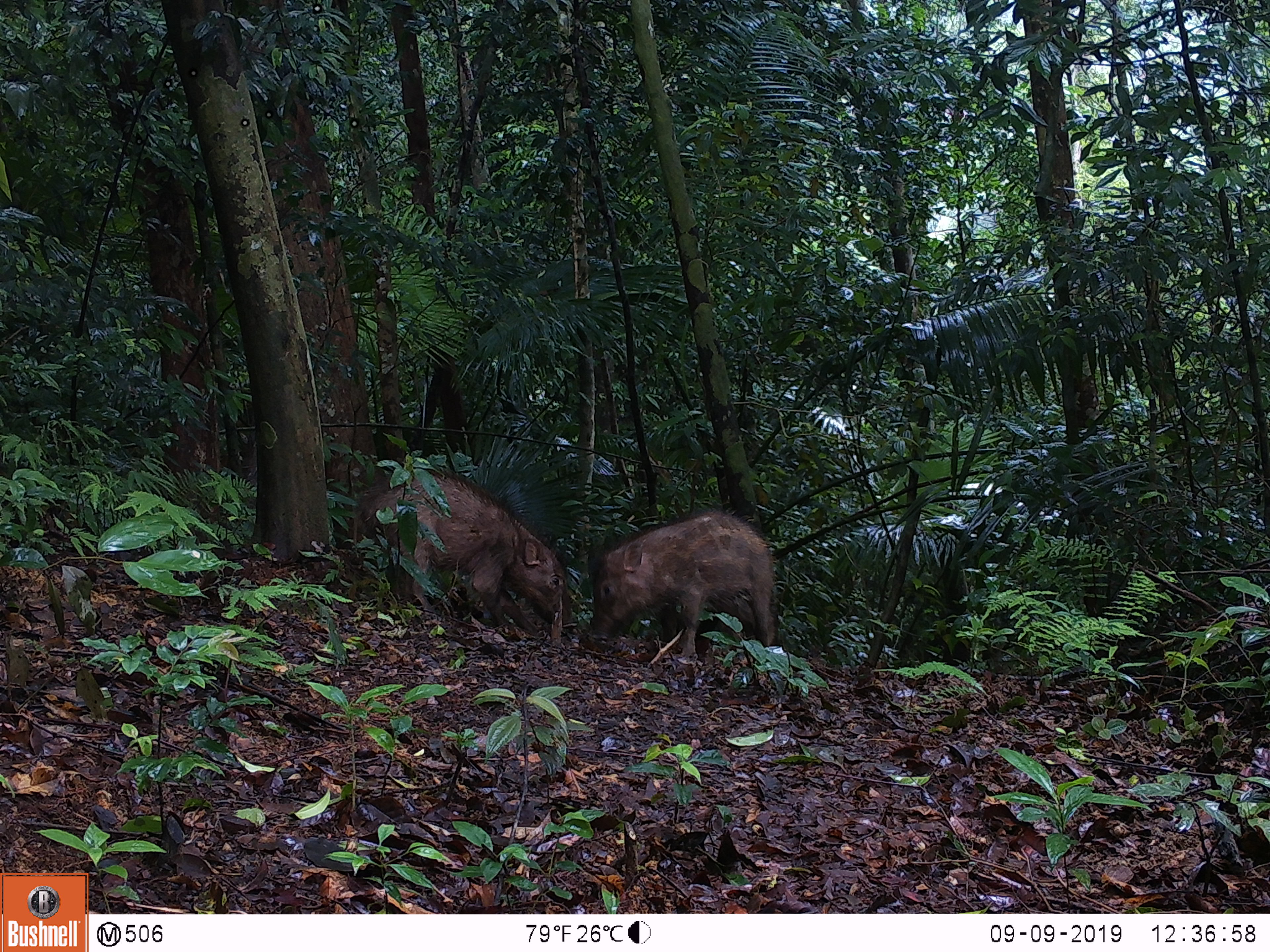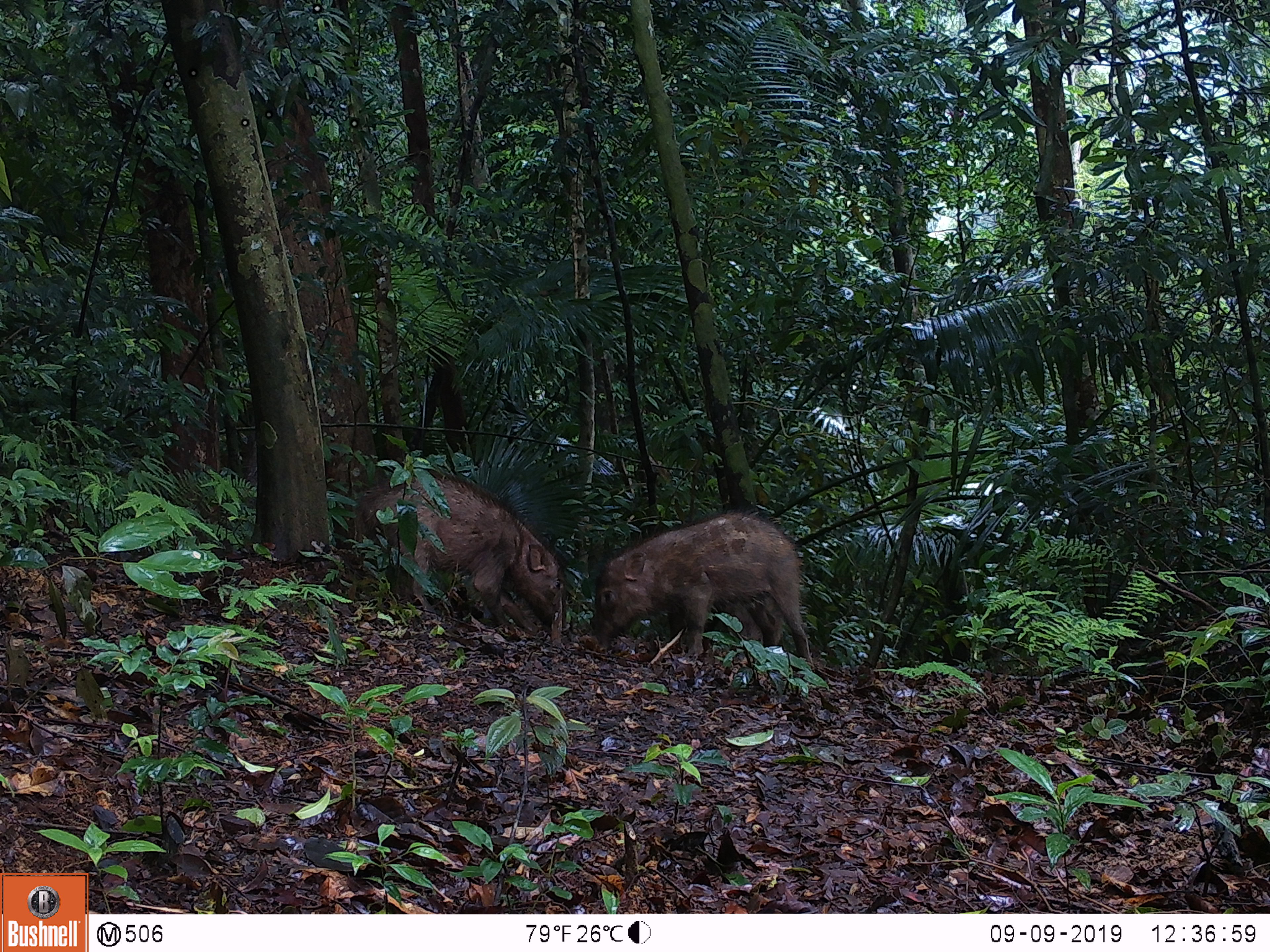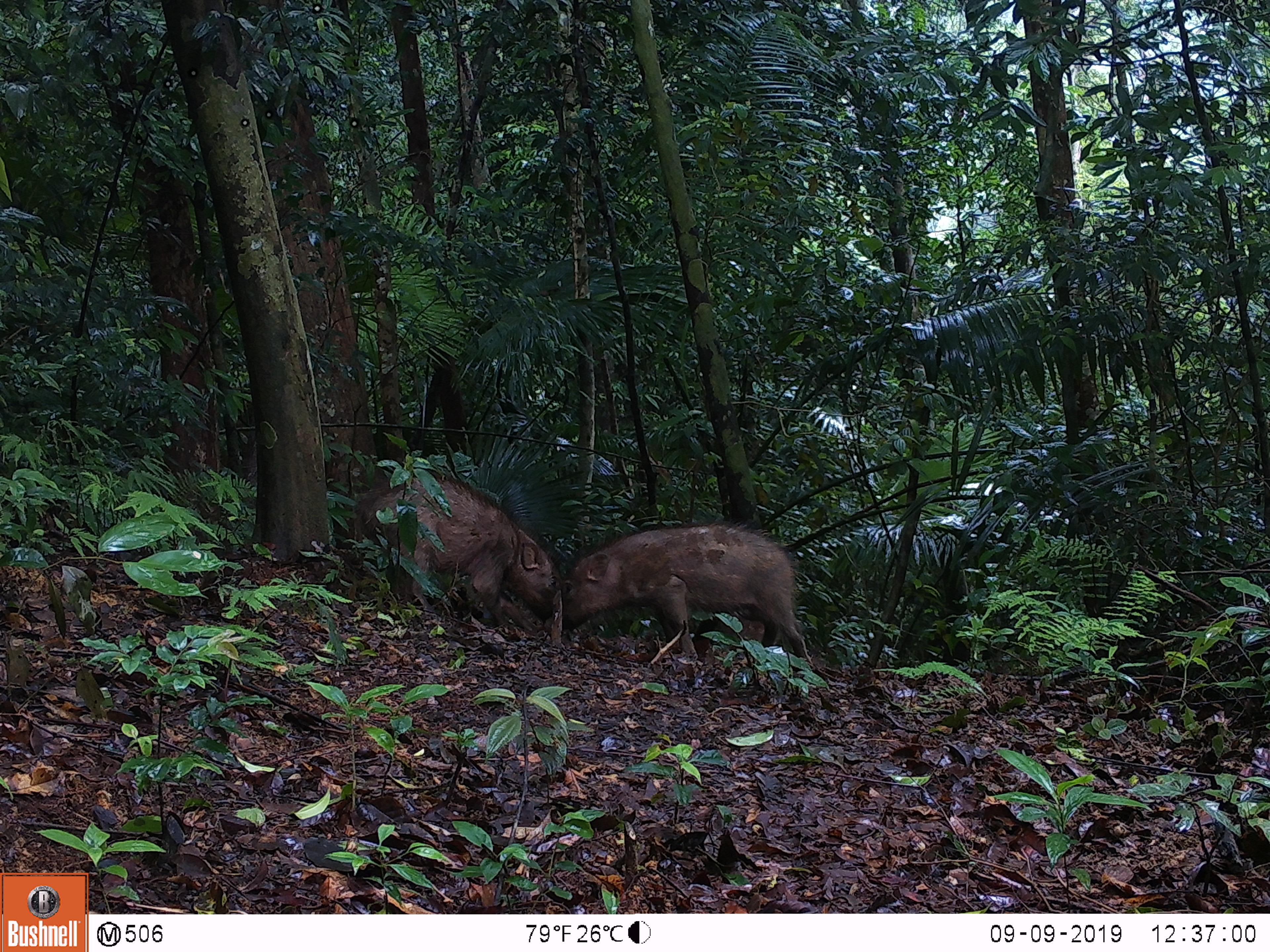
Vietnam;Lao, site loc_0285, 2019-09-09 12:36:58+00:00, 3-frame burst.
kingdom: Animalia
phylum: Chordata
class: Mammalia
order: Artiodactyla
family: Suidae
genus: Sus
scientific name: Sus scrofa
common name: eurasian wild pig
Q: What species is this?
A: Eurasian wild pig (Sus scrofa).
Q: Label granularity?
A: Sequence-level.